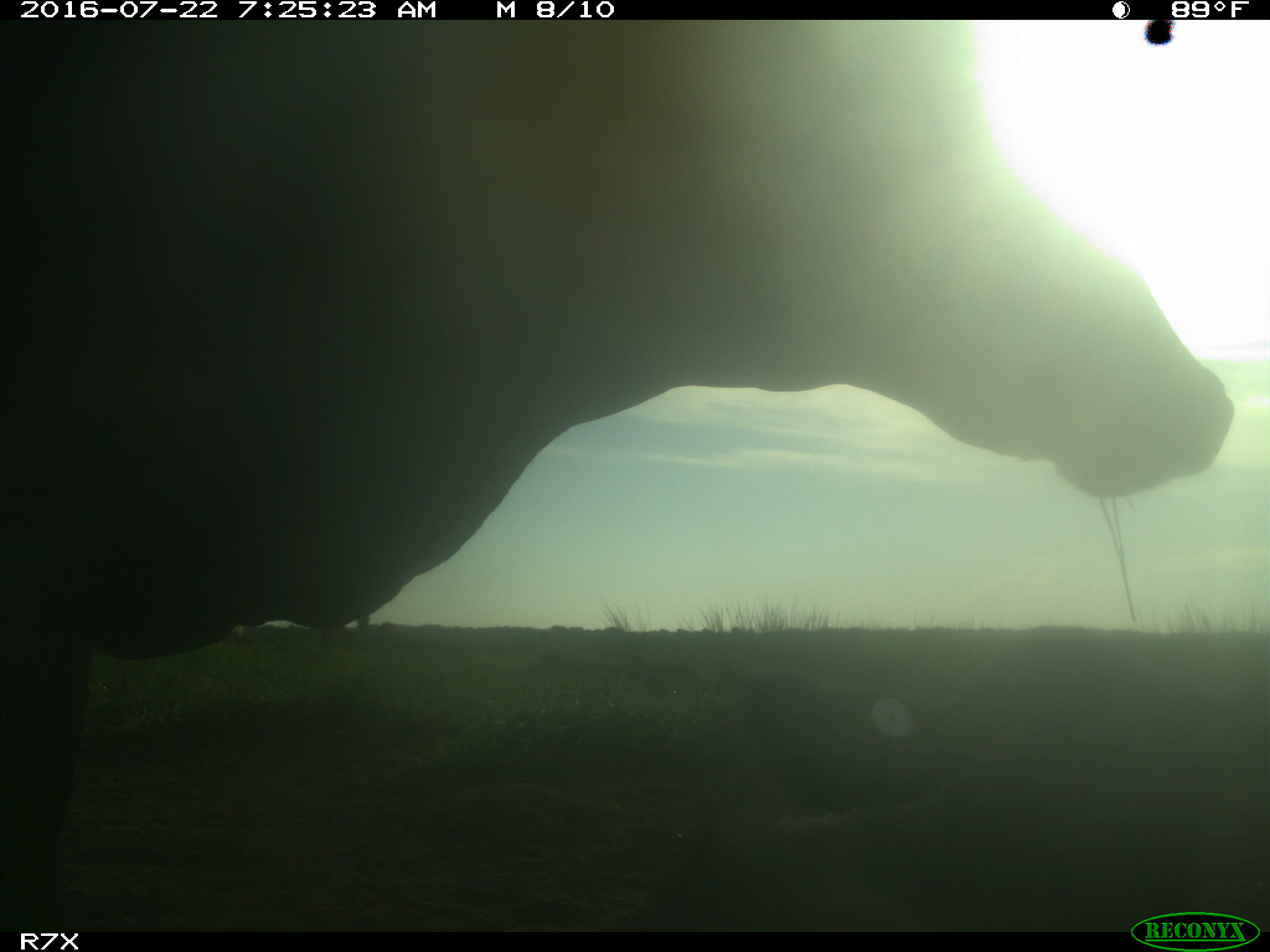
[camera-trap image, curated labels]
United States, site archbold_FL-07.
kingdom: Animalia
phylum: Chordata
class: Mammalia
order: Artiodactyla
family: Bovidae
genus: Bos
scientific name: Bos taurus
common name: domestic cow